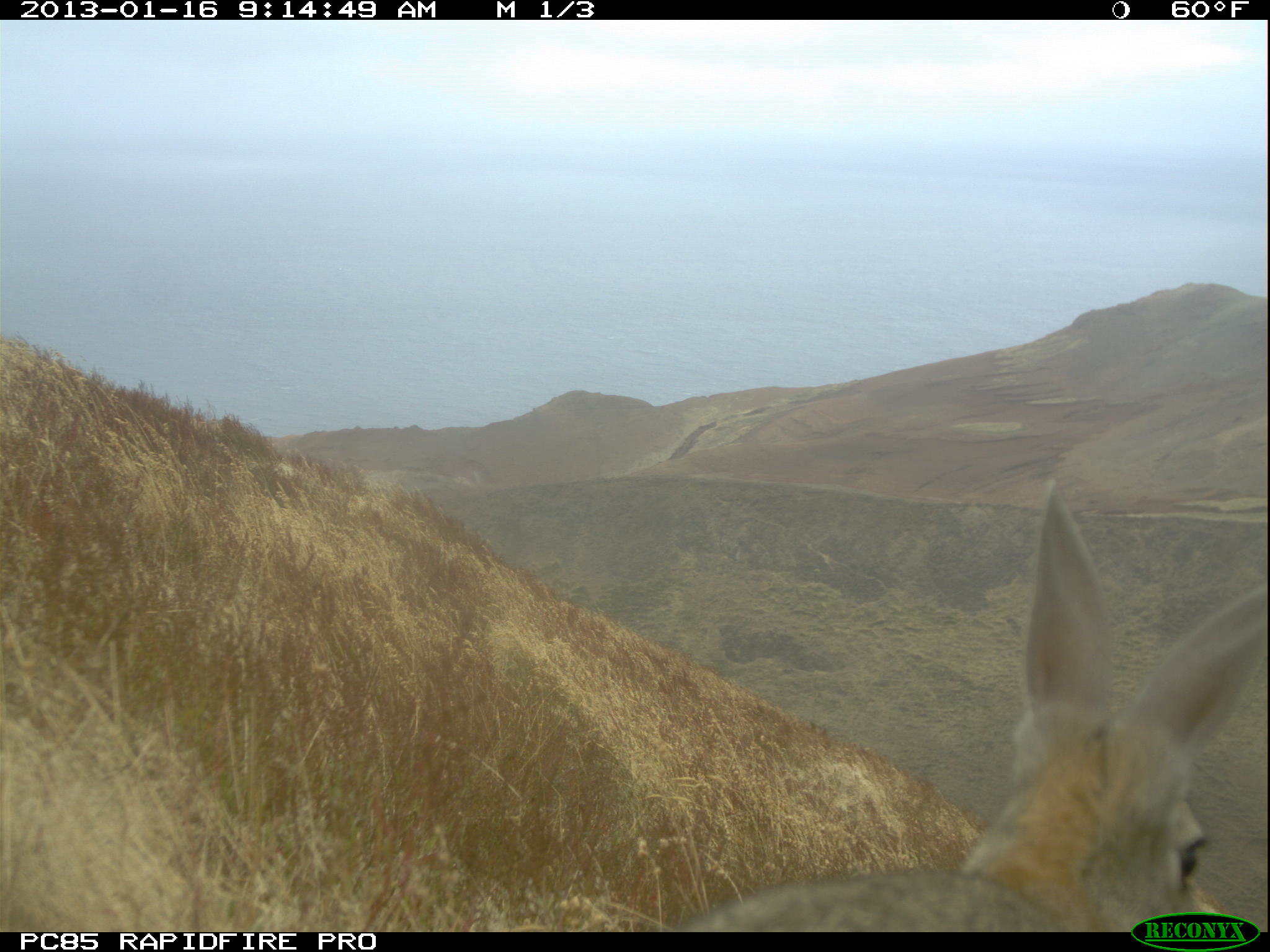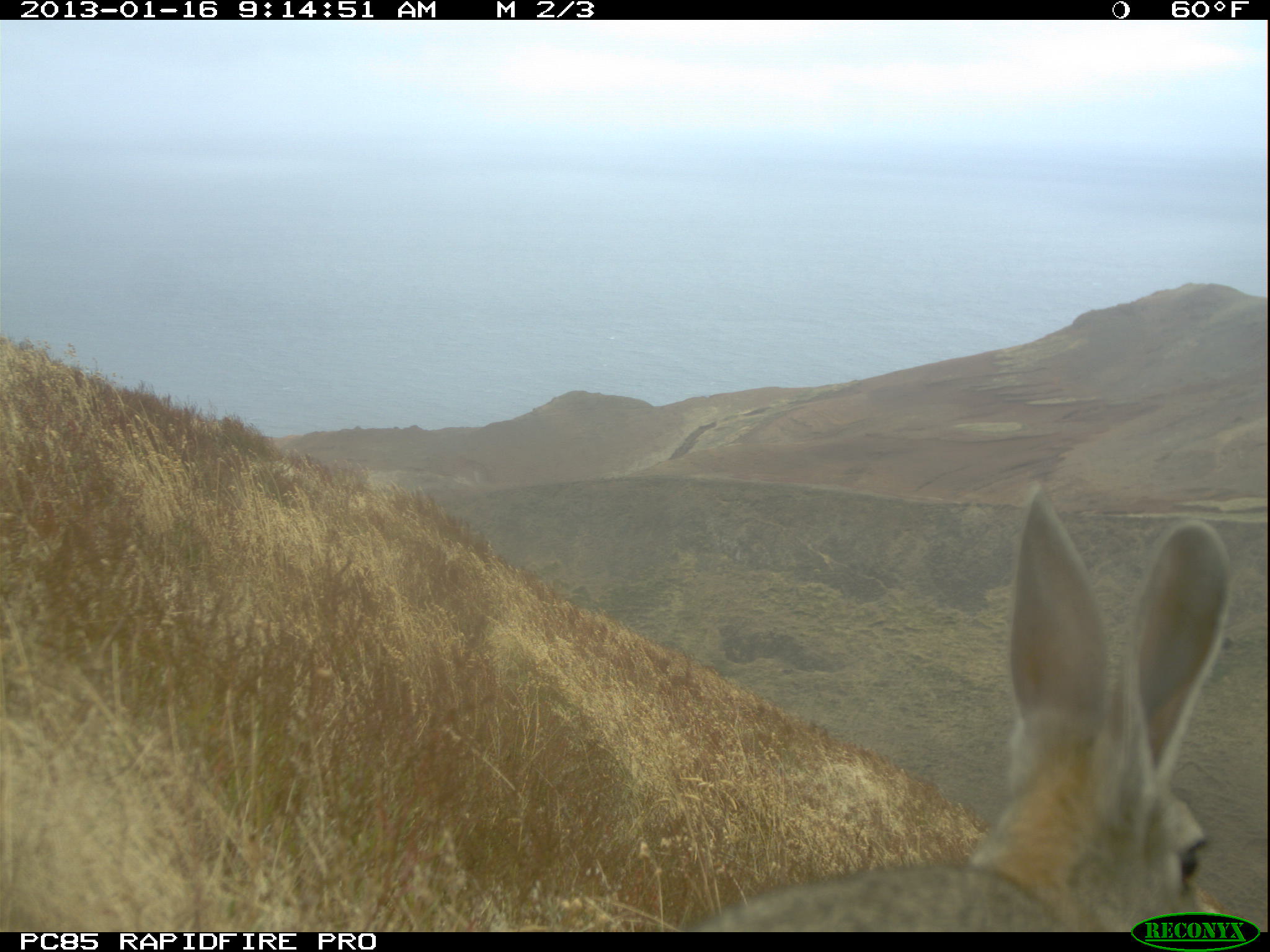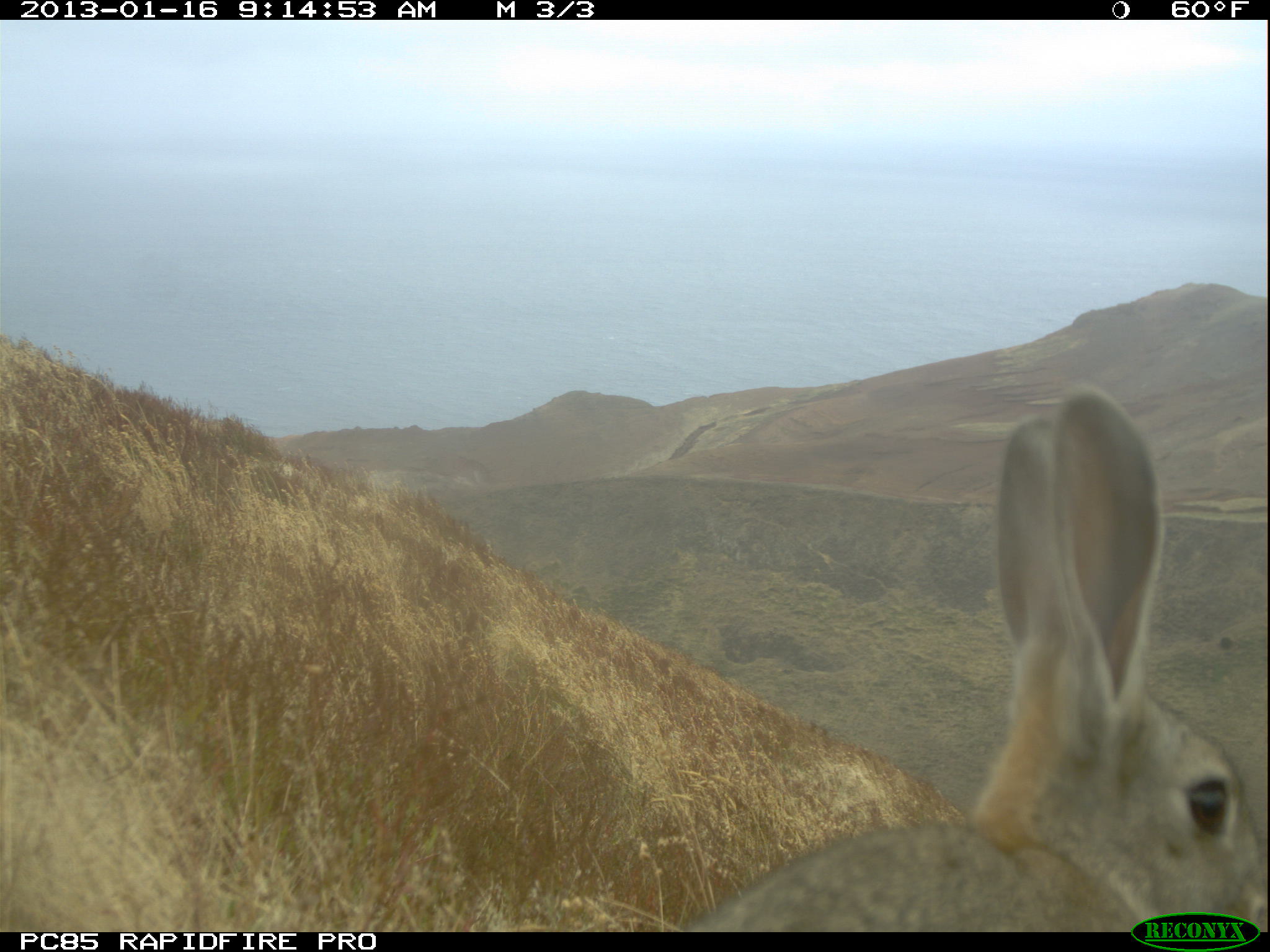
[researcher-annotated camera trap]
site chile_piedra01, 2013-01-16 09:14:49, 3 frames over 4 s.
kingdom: Animalia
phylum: Chordata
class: Mammalia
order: Lagomorpha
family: Leporidae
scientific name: Leporidae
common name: rabbits and hares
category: rabbit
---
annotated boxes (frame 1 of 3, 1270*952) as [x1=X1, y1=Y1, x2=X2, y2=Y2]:
rabbit: [x1=665, y1=475, x2=1270, y2=919]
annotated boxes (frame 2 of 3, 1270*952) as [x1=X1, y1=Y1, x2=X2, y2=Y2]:
rabbit: [x1=669, y1=478, x2=1256, y2=935]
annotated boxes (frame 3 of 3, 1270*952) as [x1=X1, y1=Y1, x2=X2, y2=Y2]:
rabbit: [x1=663, y1=389, x2=1266, y2=938]